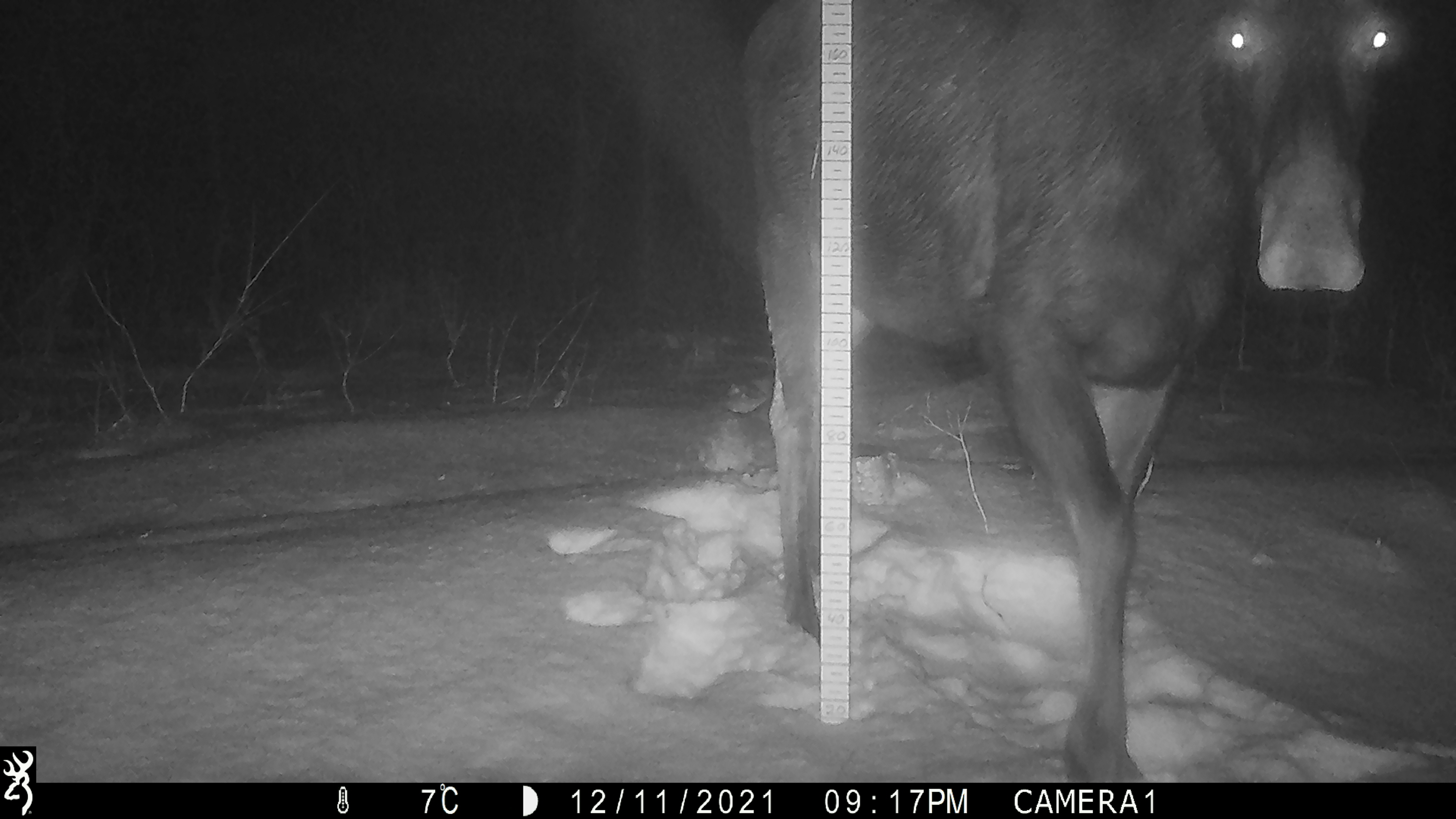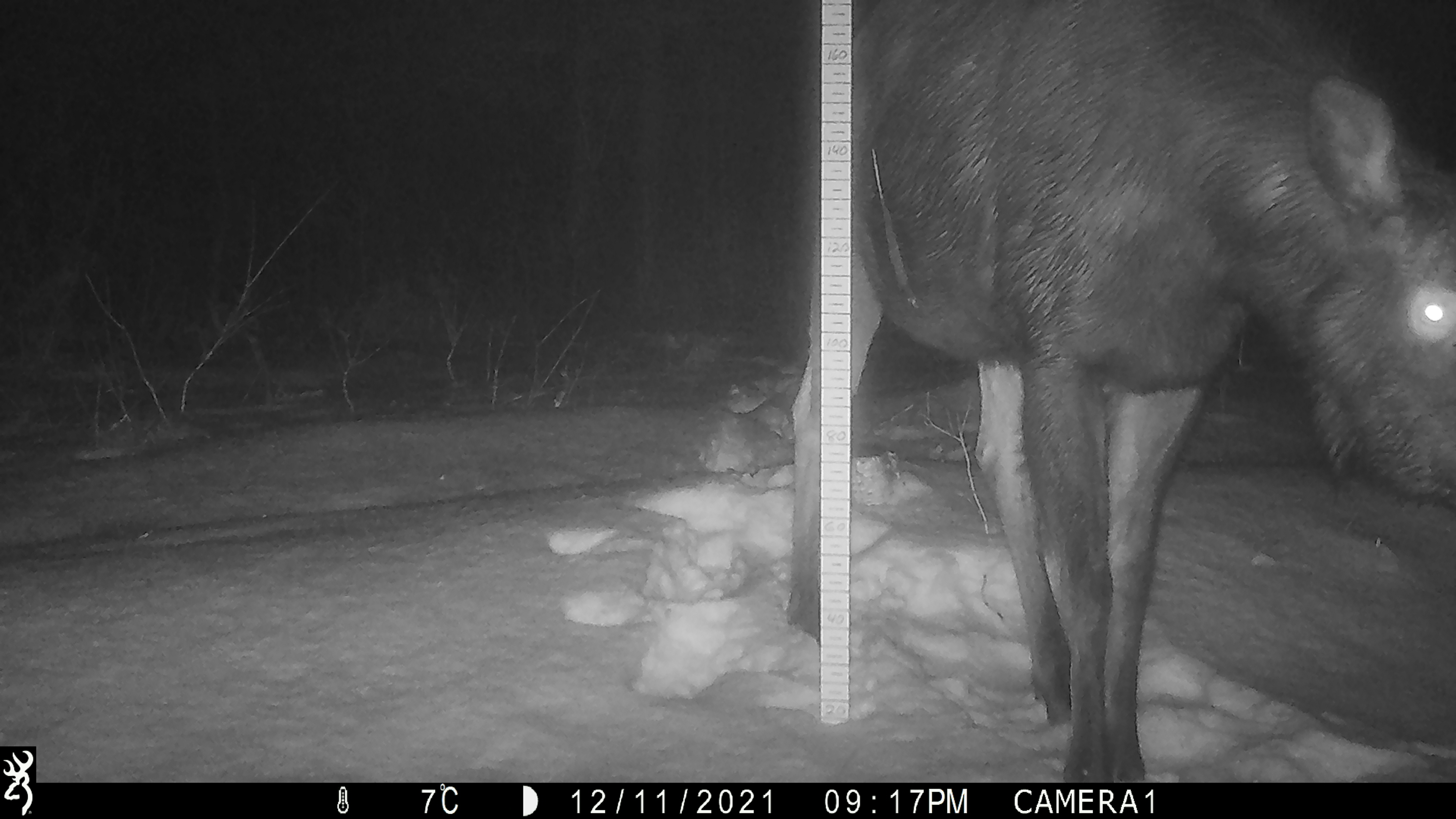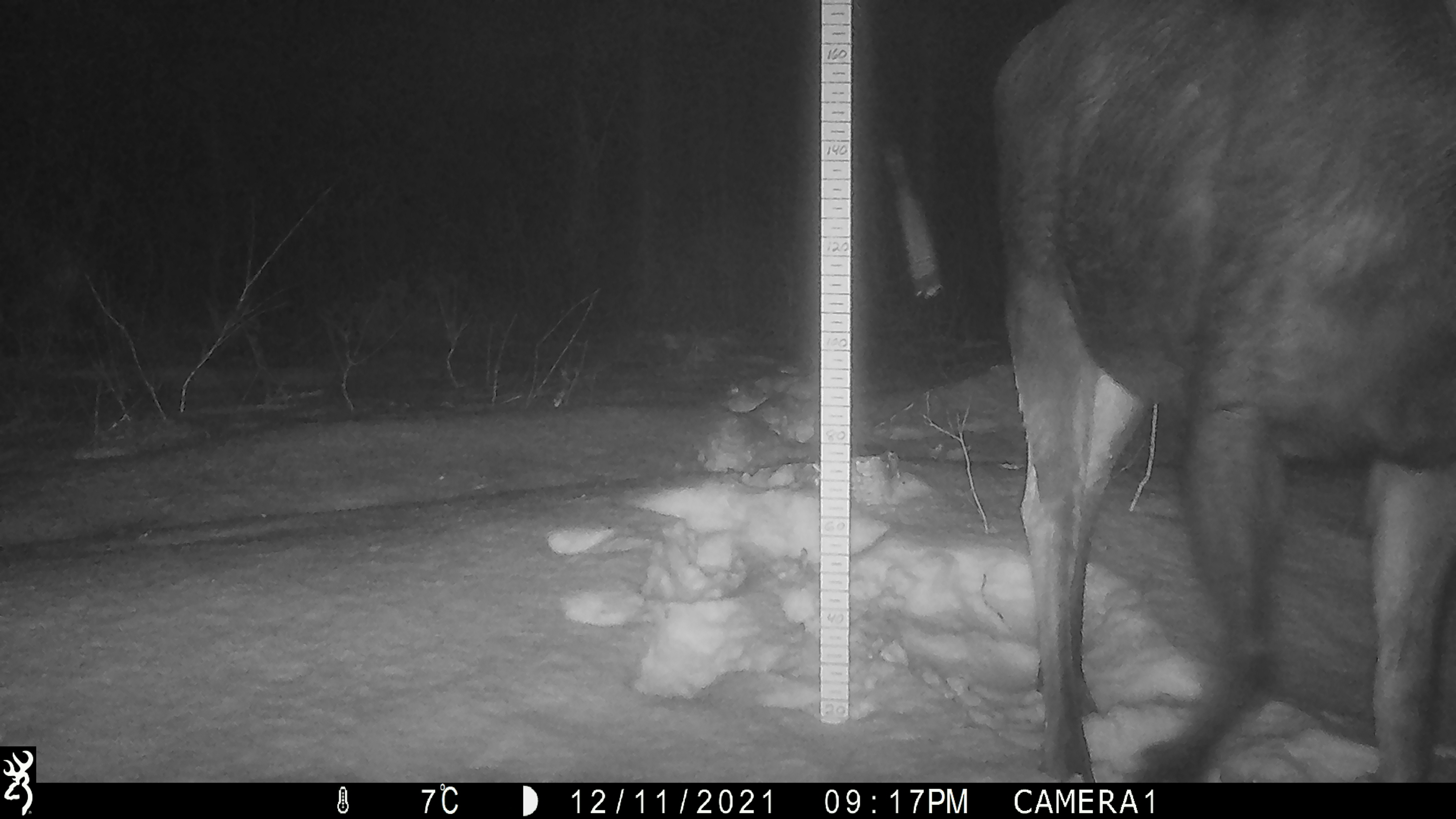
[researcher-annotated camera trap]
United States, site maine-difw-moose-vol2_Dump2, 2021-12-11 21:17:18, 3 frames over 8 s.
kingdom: Animalia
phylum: Chordata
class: Mammalia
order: Artiodactyla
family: Cervidae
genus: Alces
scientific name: Alces alces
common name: moose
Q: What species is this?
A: Moose (Alces alces).